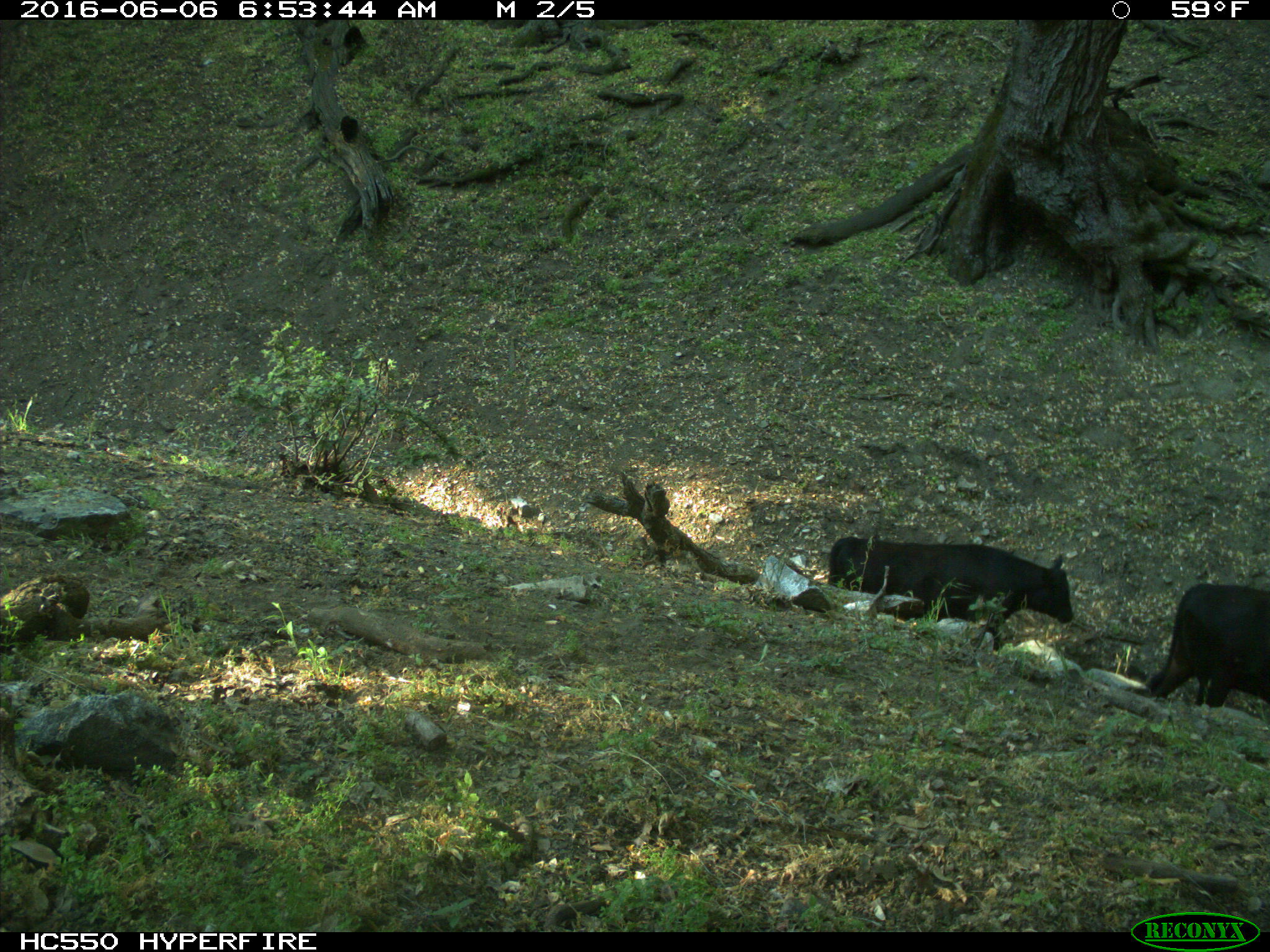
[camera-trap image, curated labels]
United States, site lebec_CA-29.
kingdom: Animalia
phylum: Chordata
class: Mammalia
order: Artiodactyla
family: Bovidae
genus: Bos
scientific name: Bos taurus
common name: domestic cow